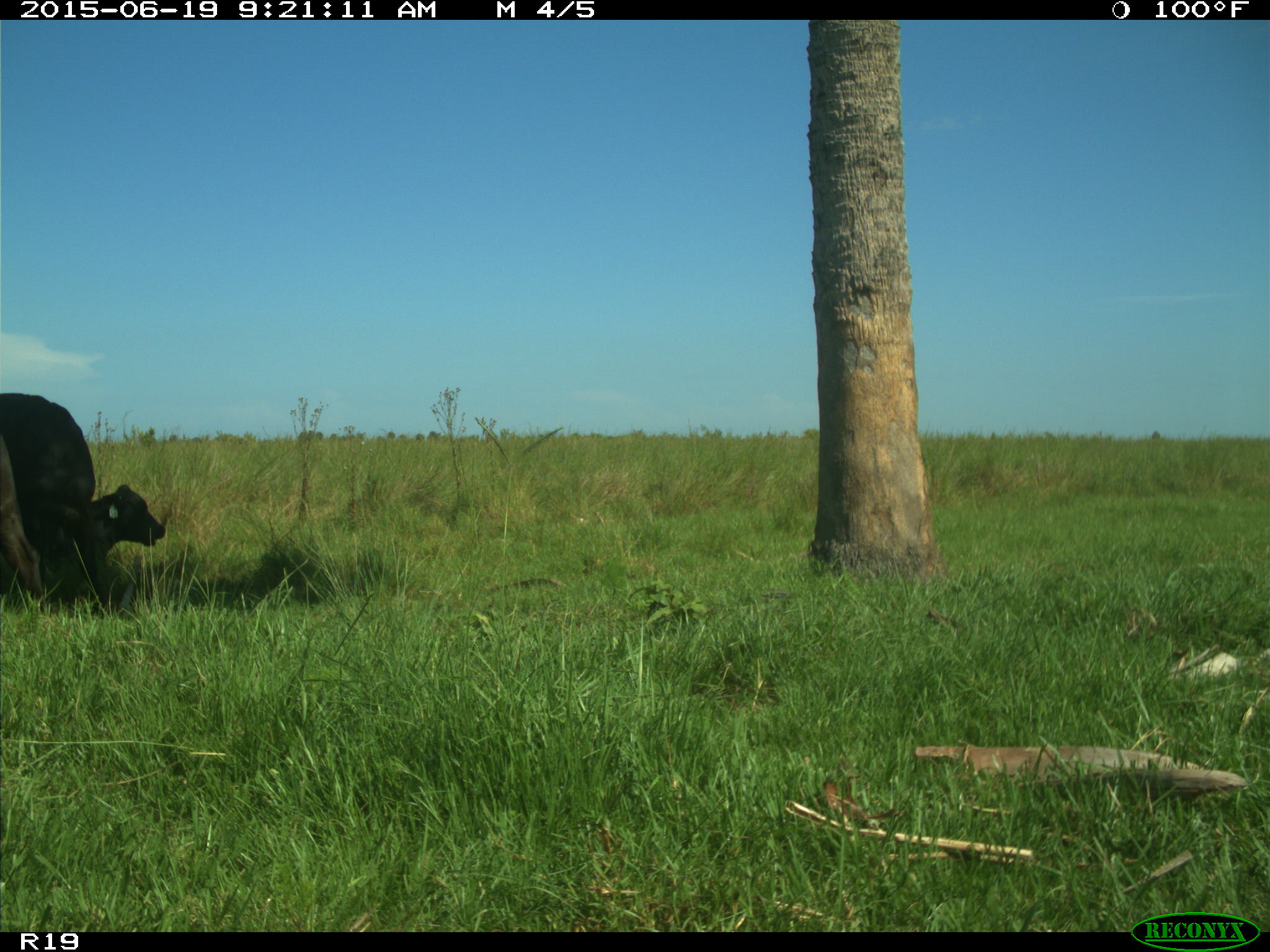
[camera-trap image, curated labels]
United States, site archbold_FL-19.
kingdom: Animalia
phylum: Chordata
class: Mammalia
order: Artiodactyla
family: Bovidae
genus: Bos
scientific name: Bos taurus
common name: domestic cow